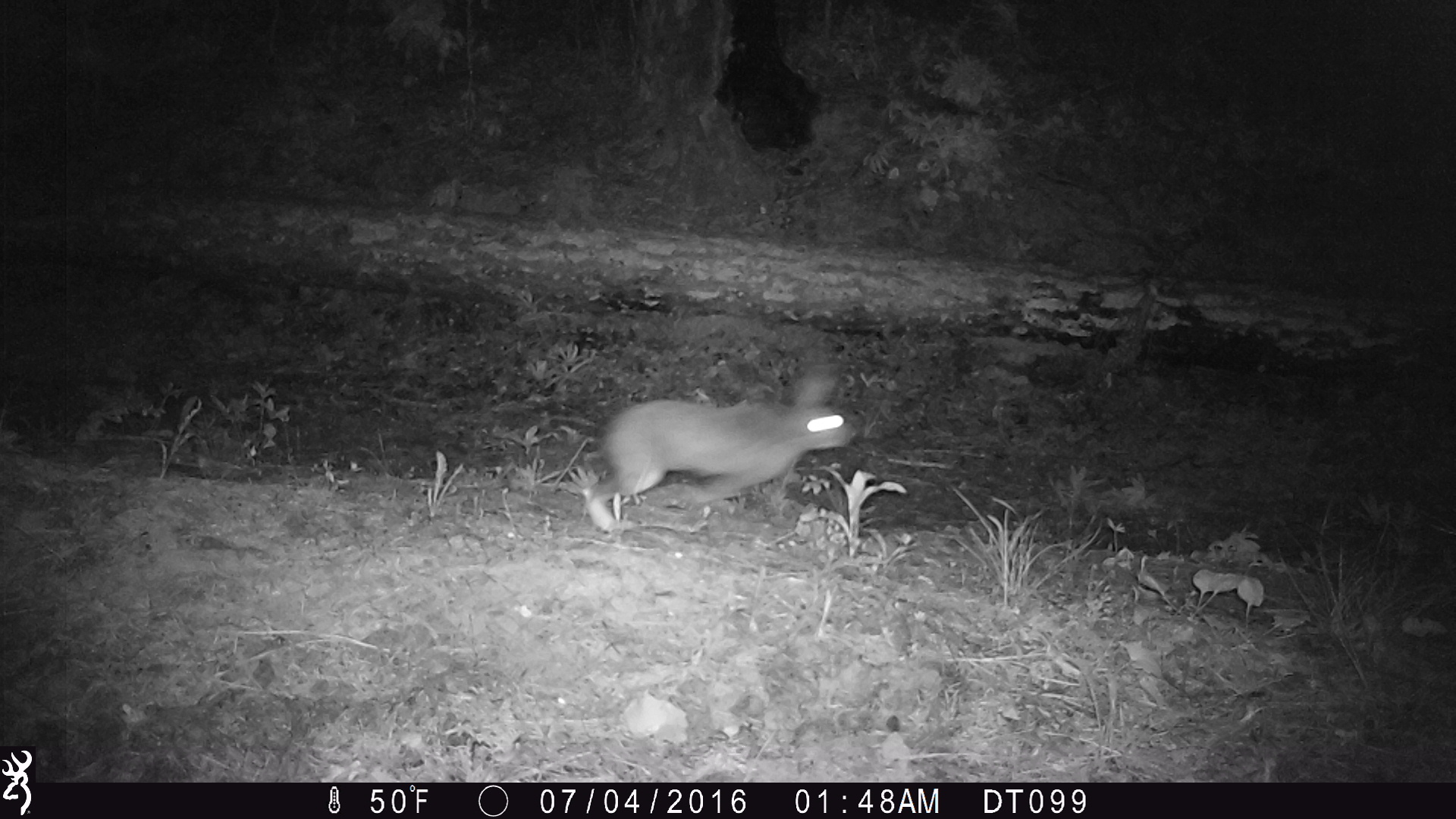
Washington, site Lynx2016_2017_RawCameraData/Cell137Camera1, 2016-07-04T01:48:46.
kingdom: Animalia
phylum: Chordata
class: Mammalia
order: Lagomorpha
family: Leporidae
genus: Lepus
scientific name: Lepus americanus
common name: snowshoe hare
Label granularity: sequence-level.